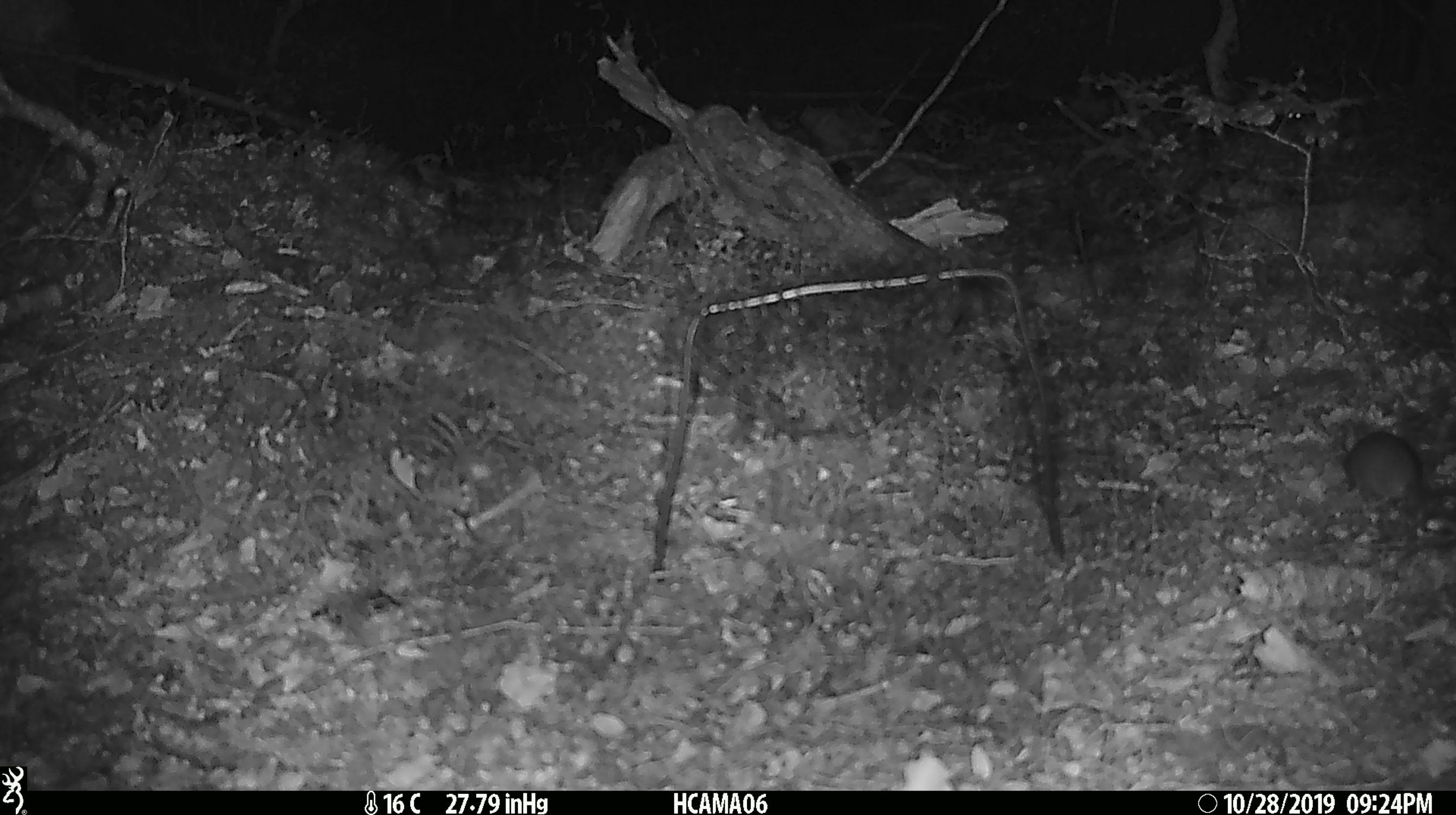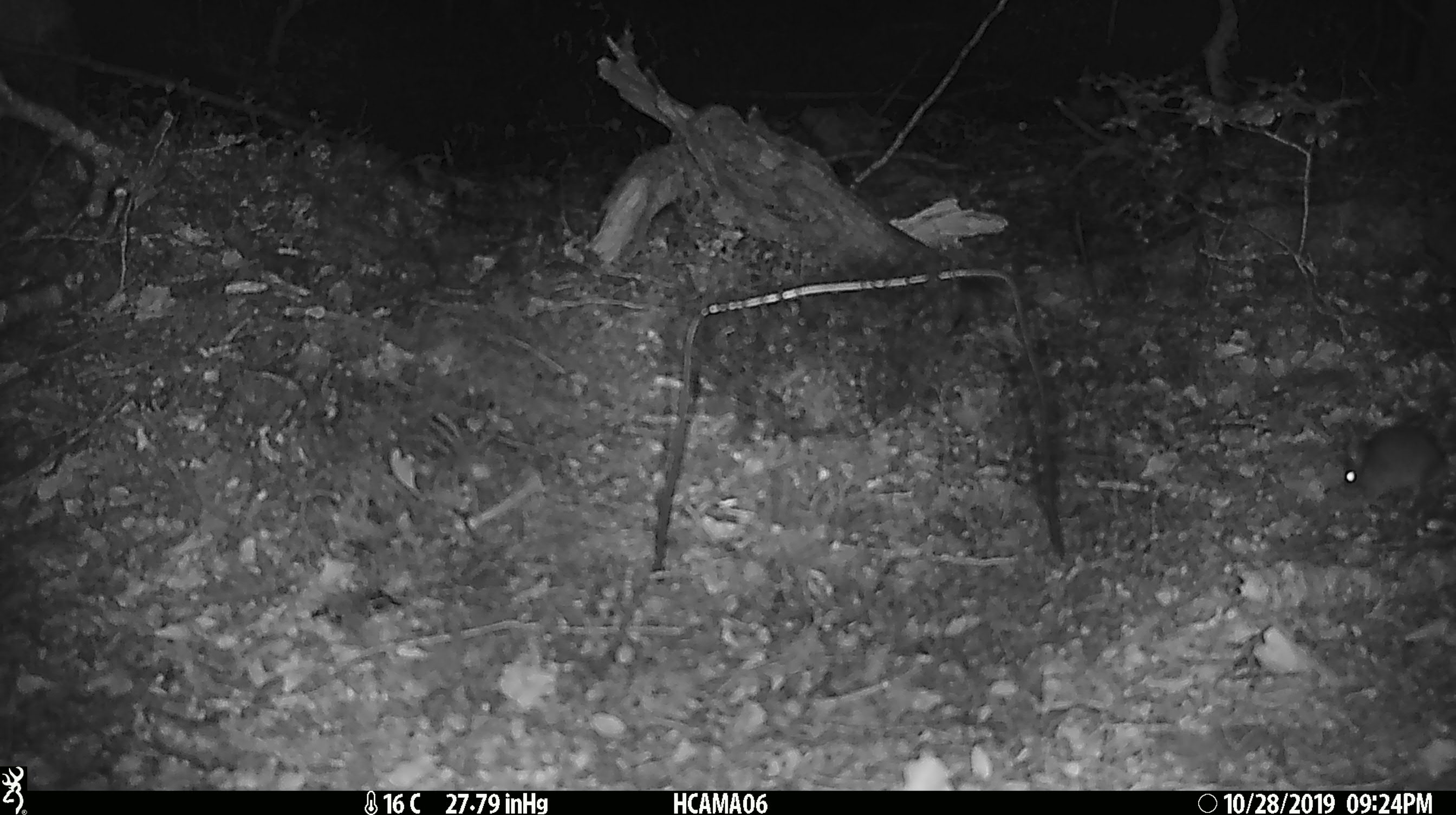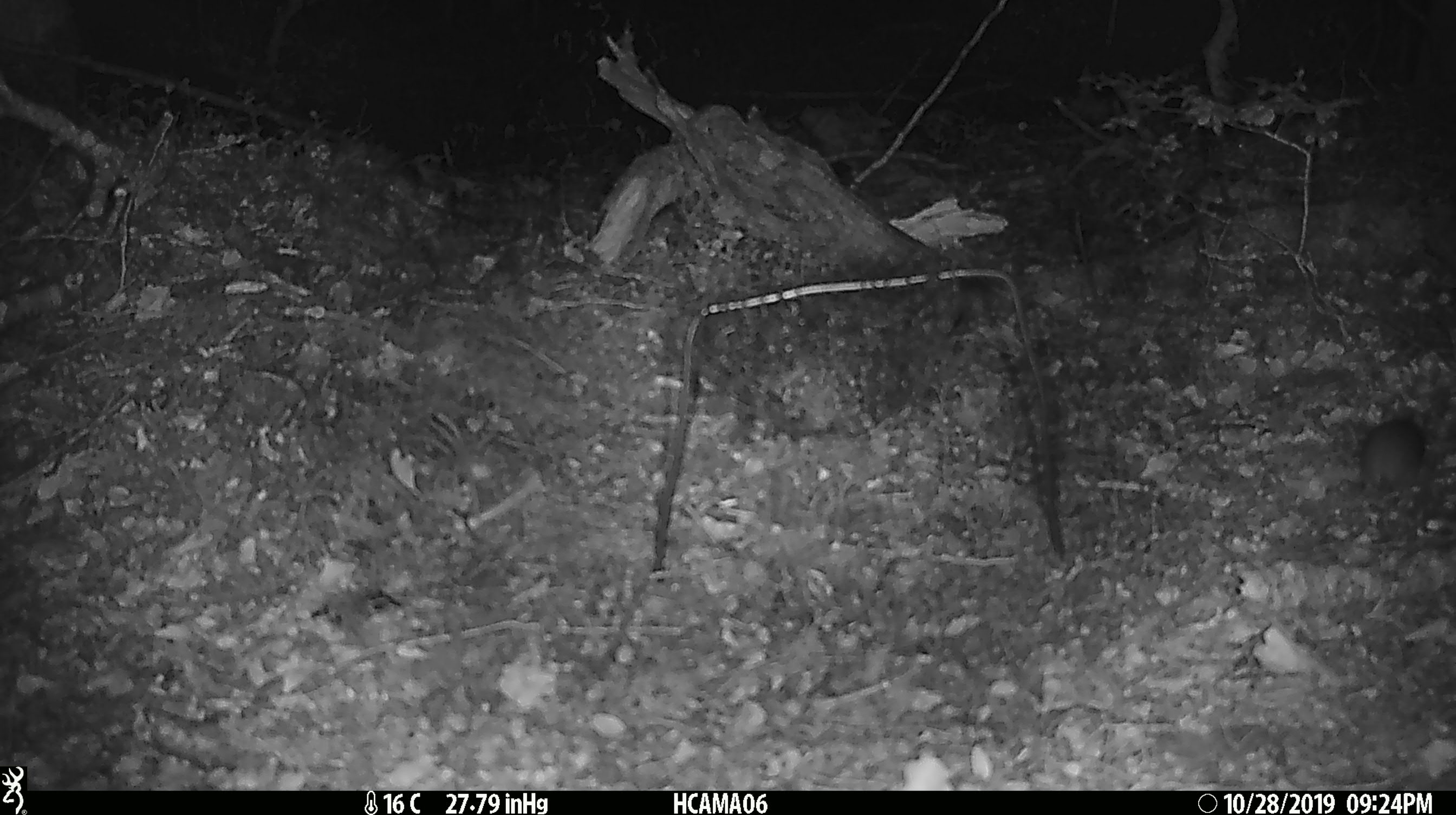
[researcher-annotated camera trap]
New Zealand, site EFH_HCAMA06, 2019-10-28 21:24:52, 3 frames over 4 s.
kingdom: Animalia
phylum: Chordata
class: Mammalia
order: Rodentia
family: Muridae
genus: Mus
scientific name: Mus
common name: mouse